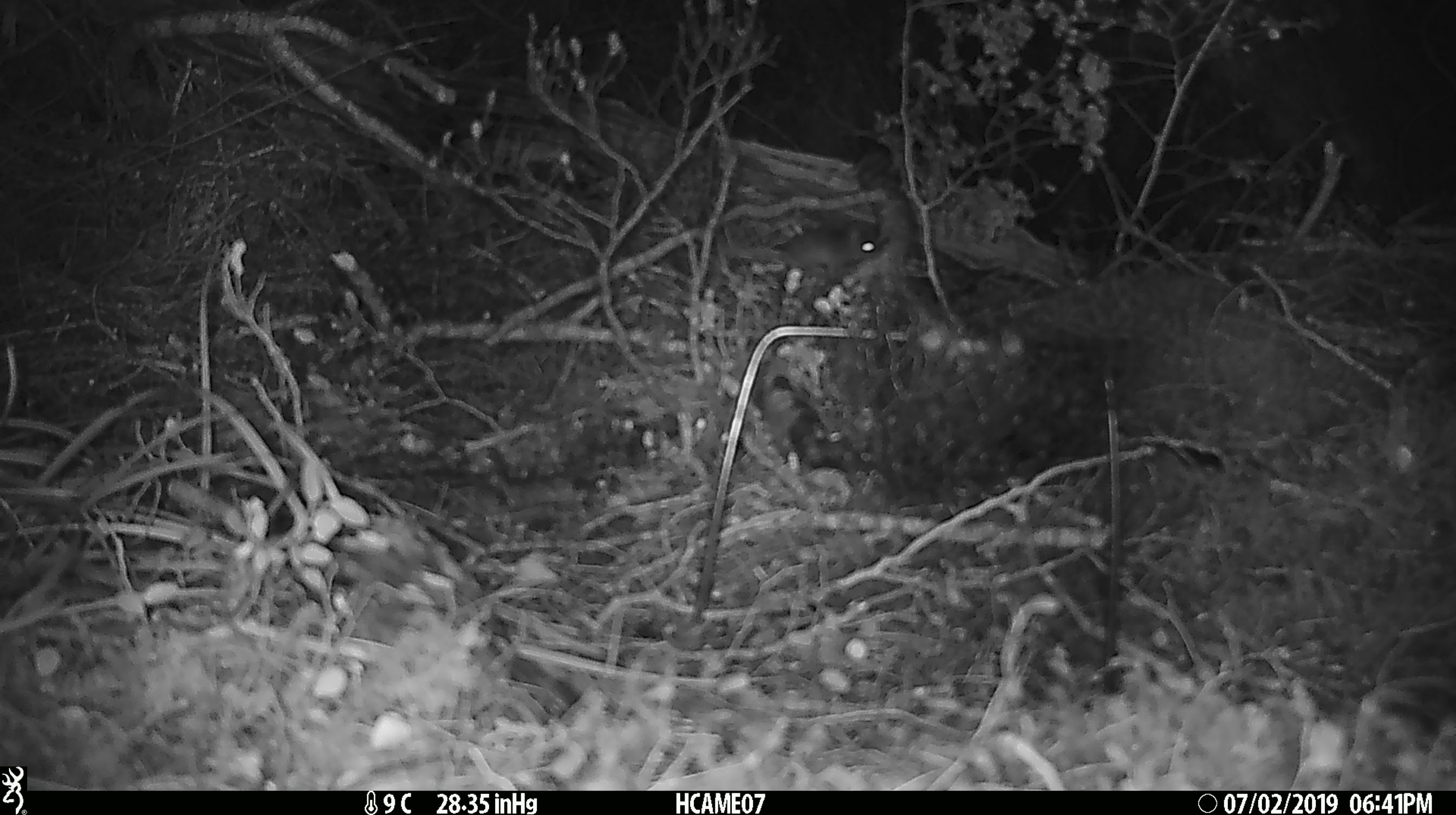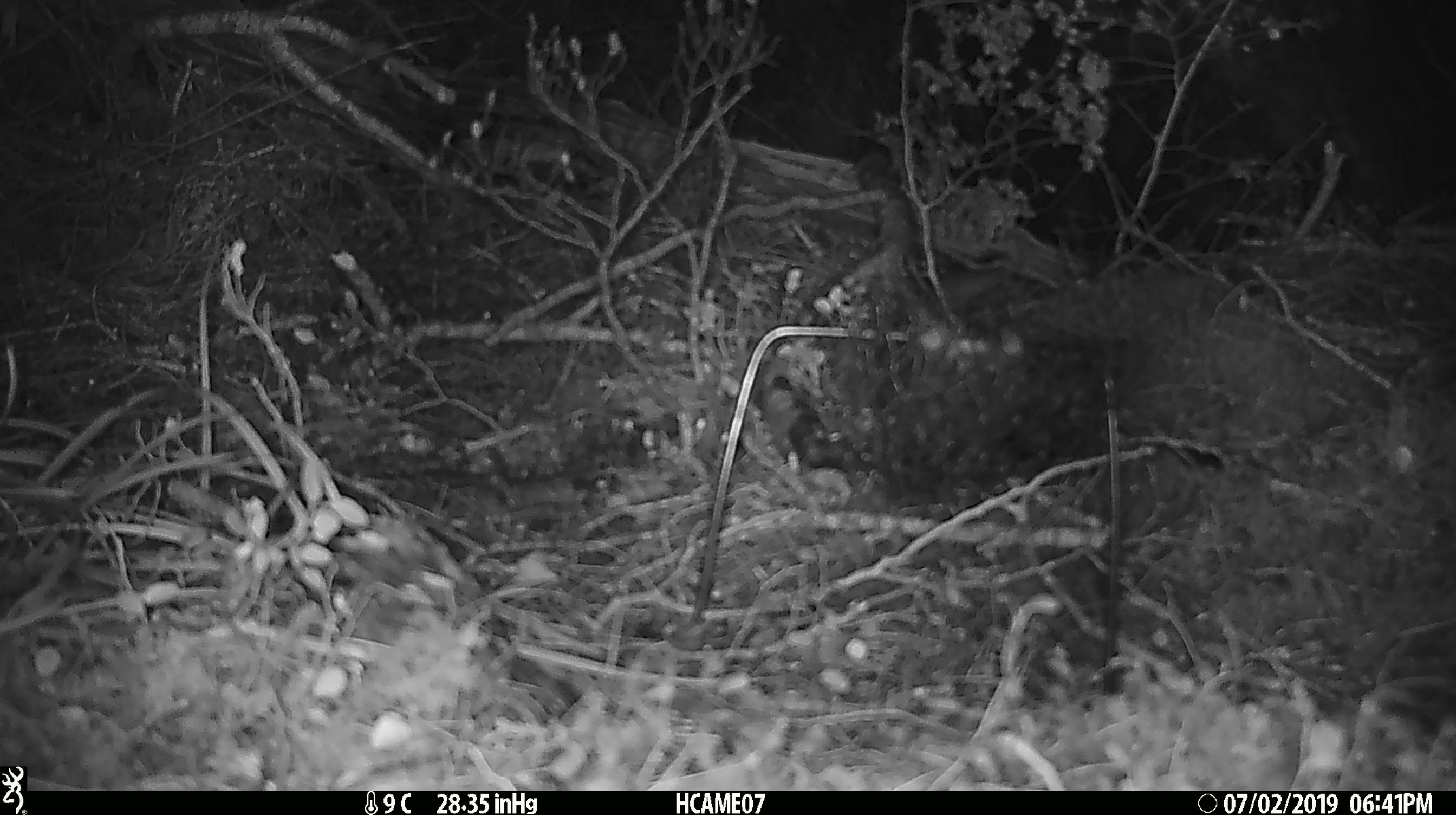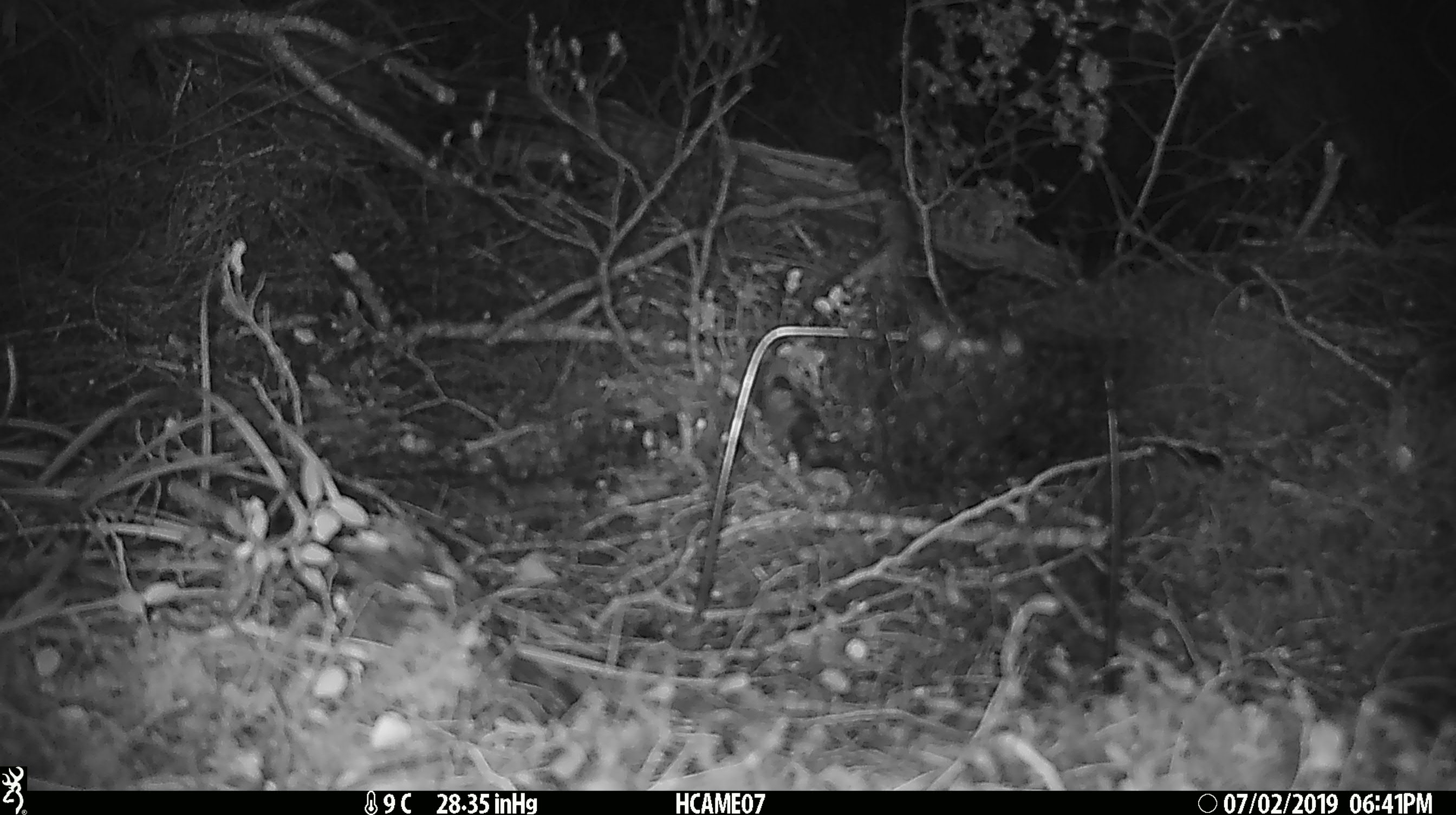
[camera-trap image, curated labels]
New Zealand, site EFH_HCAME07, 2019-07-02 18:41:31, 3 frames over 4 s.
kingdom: Animalia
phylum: Chordata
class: Mammalia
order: Rodentia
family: Muridae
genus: Mus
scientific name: Mus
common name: mouse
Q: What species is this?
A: Mouse (Mus).